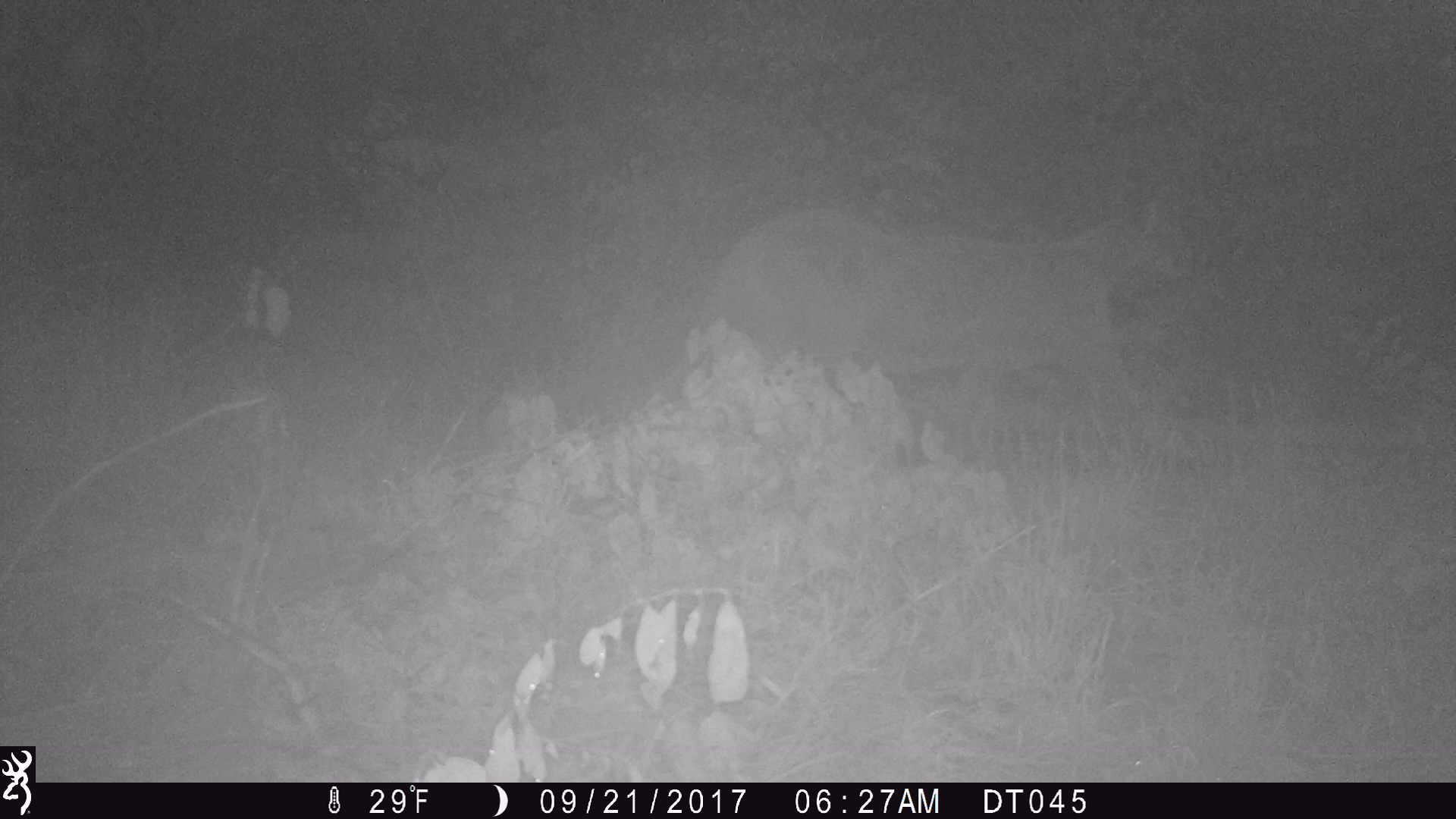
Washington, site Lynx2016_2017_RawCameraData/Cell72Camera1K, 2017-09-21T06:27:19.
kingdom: Animalia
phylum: Chordata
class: Mammalia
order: Carnivora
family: Felidae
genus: Puma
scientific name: Puma concolor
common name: mountain lion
Puma concolor (mountain lion). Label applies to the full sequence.